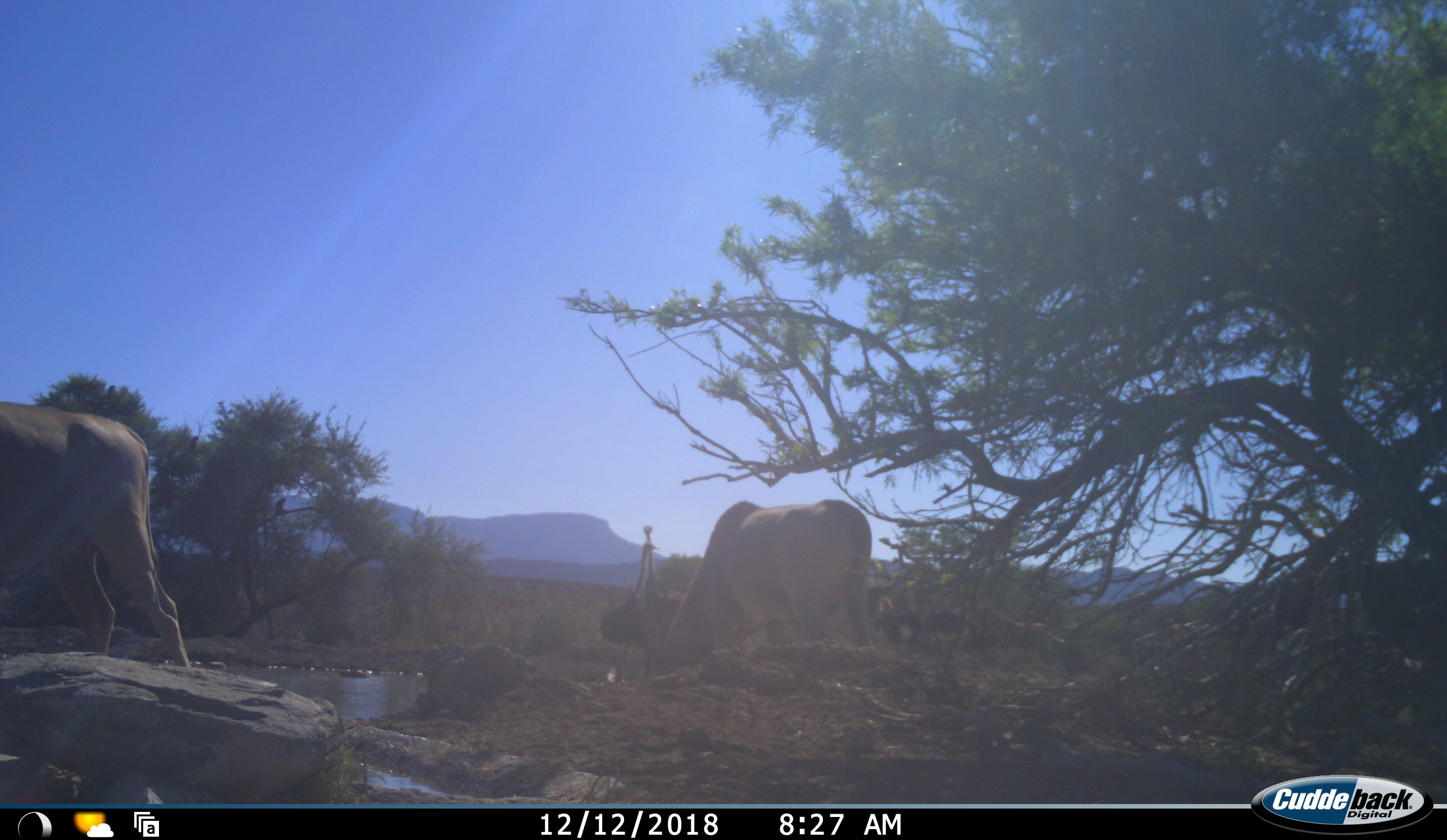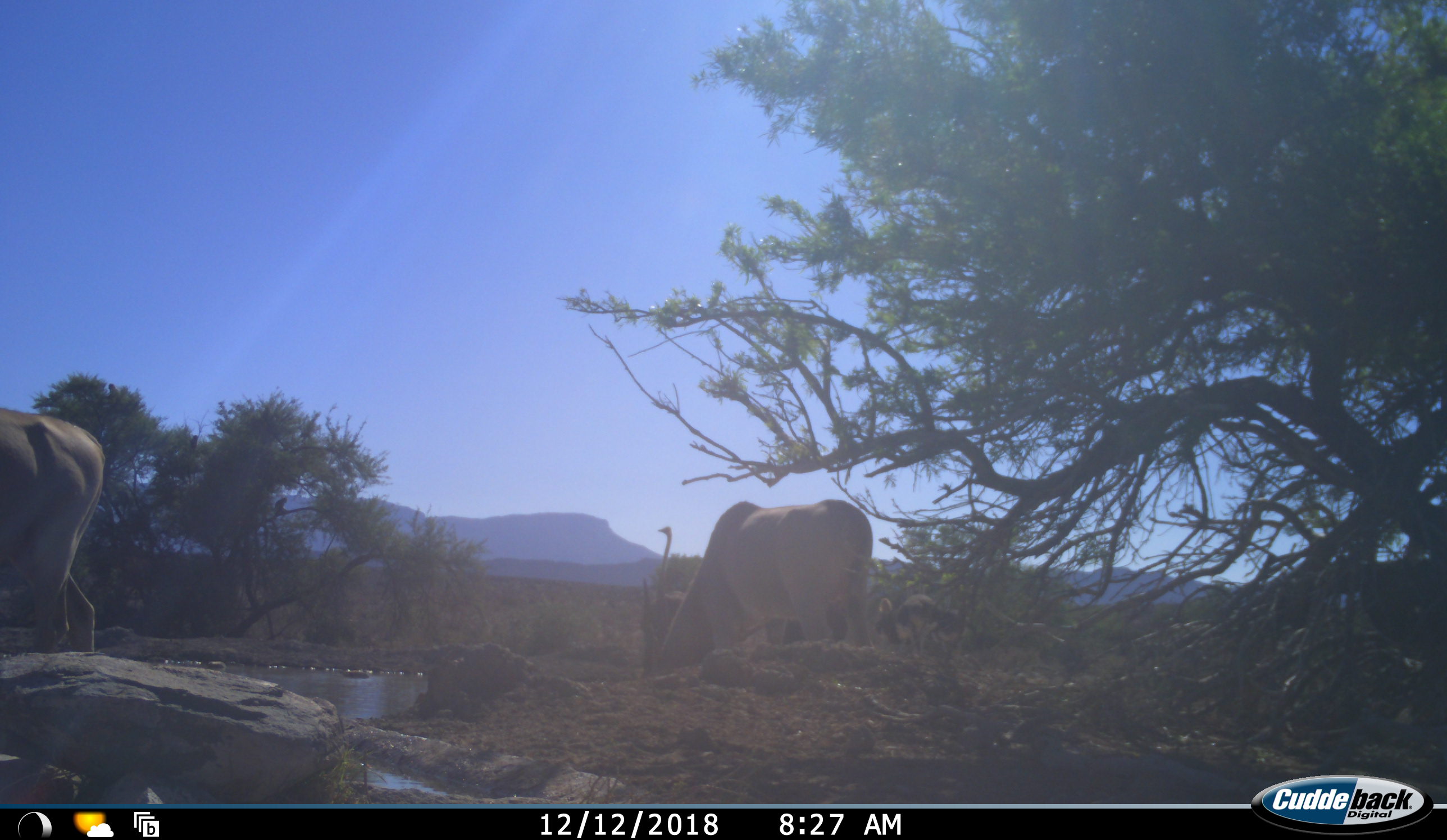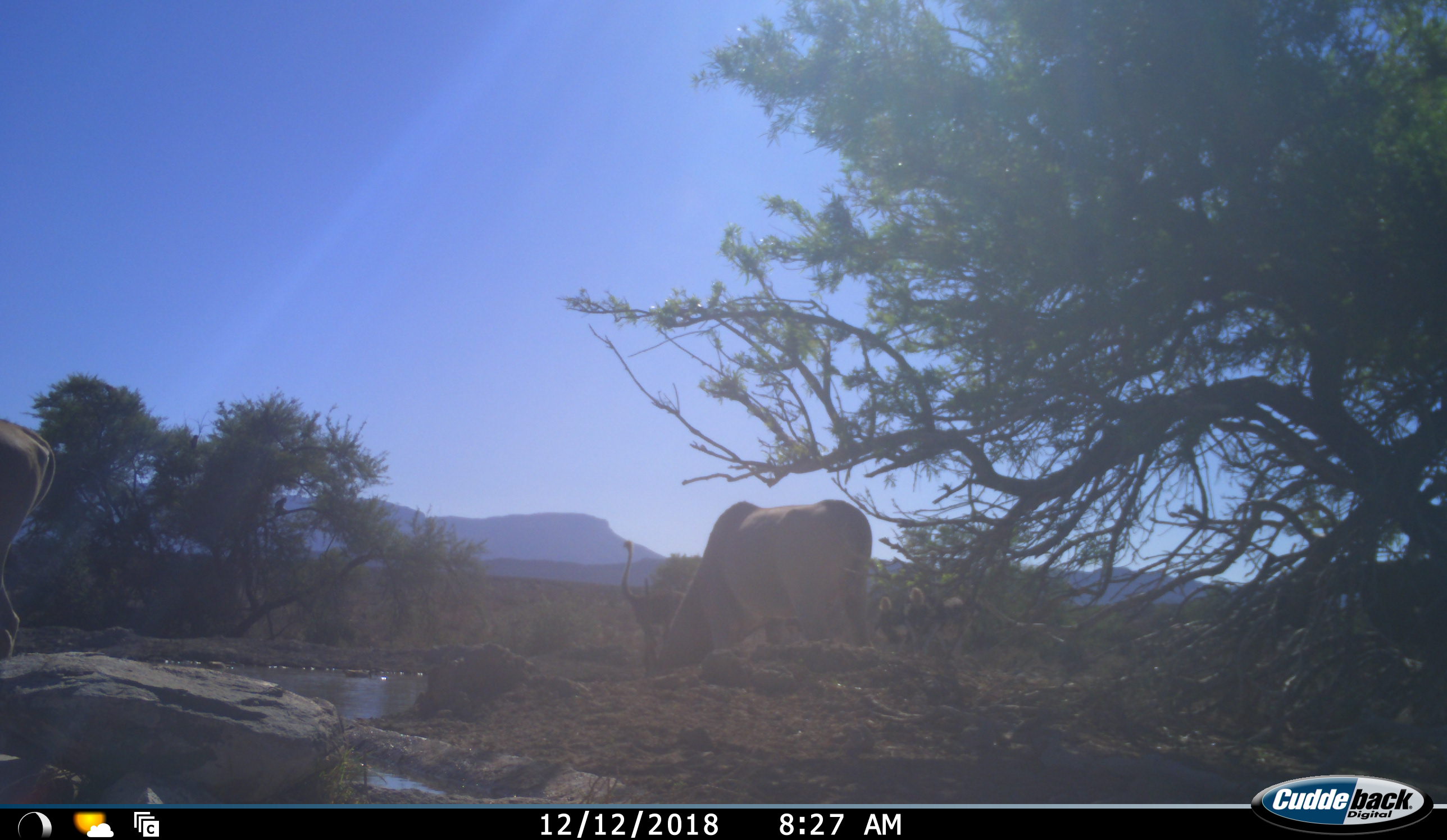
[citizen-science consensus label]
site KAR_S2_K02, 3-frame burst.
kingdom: Animalia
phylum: Chordata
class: Mammalia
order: Artiodactyla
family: Bovidae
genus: Tragelaphus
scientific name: Tragelaphus oryx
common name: eland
Eland (Tragelaphus oryx), count 2. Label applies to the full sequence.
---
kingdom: Animalia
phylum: Chordata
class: Aves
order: Struthioniformes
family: Struthionidae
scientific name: Struthionidae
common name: ostrich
Ostrich (Struthionidae), count 5. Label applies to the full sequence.